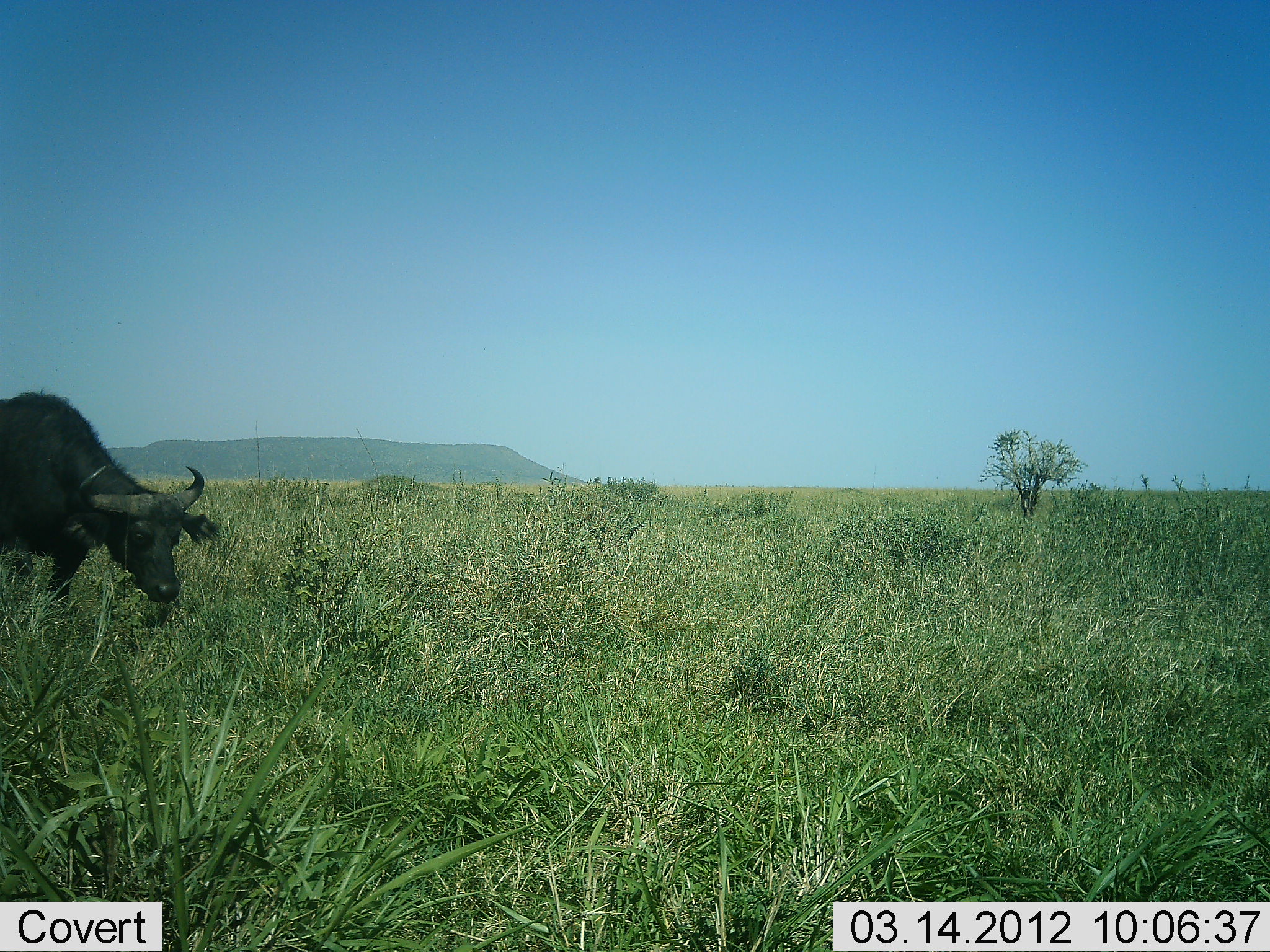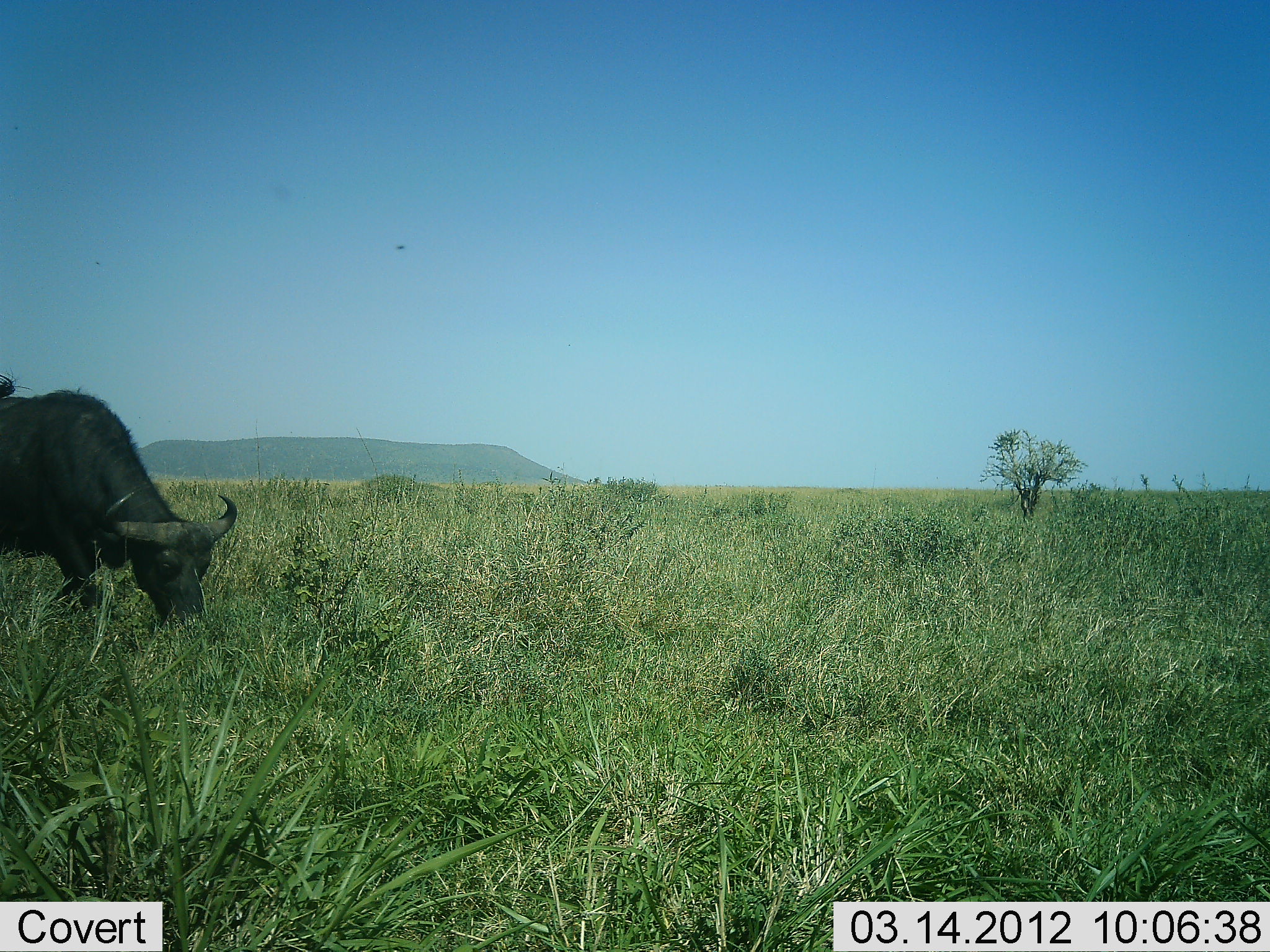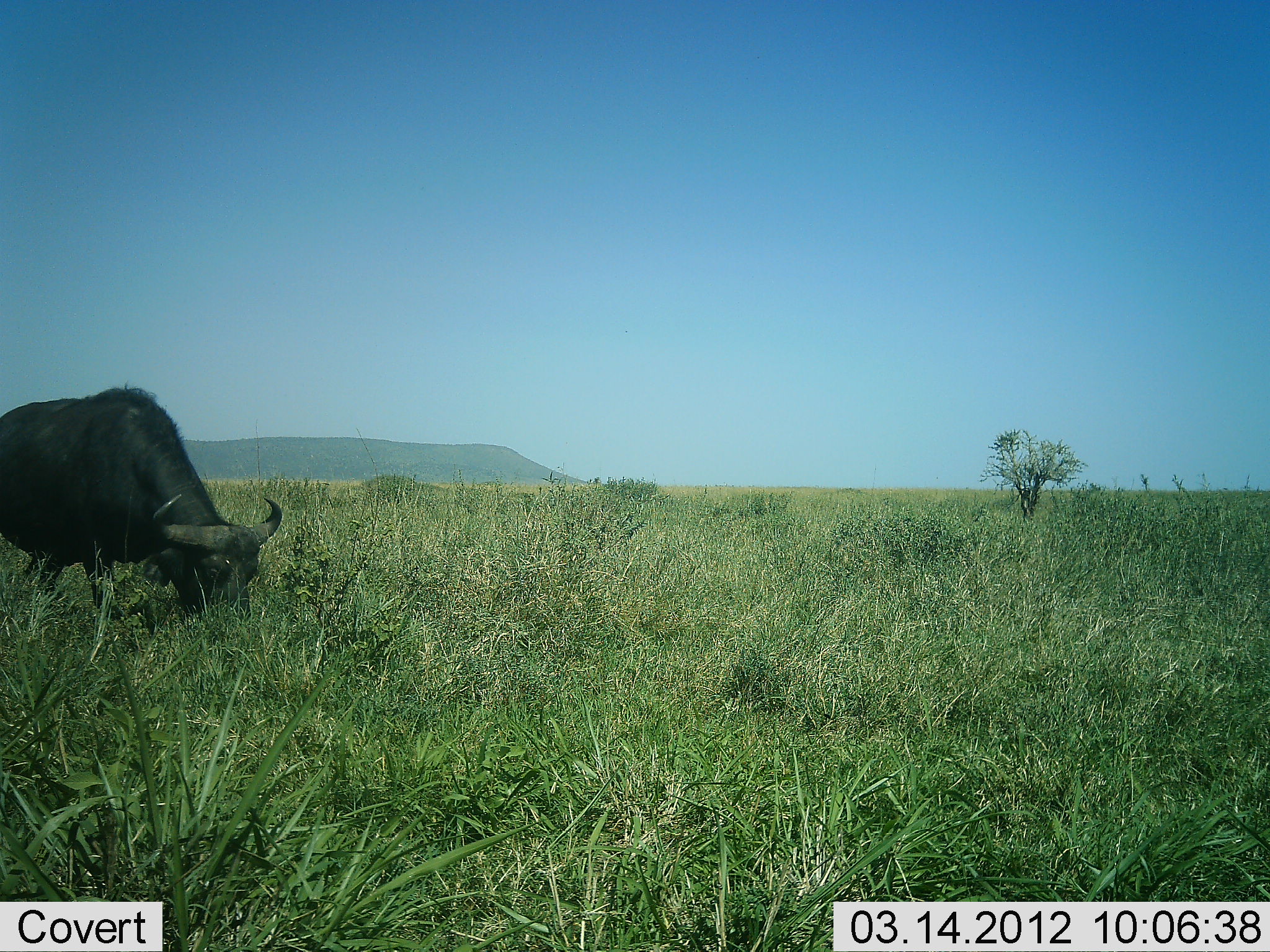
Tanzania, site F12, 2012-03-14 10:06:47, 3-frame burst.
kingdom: Animalia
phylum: Chordata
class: Mammalia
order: Artiodactyla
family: Bovidae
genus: Syncerus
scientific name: Syncerus caffer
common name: cape buffalo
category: buffalo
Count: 1.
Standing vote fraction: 5%.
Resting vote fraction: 0%.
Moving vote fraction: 50%.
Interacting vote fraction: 0%.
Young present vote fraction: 0%.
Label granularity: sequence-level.